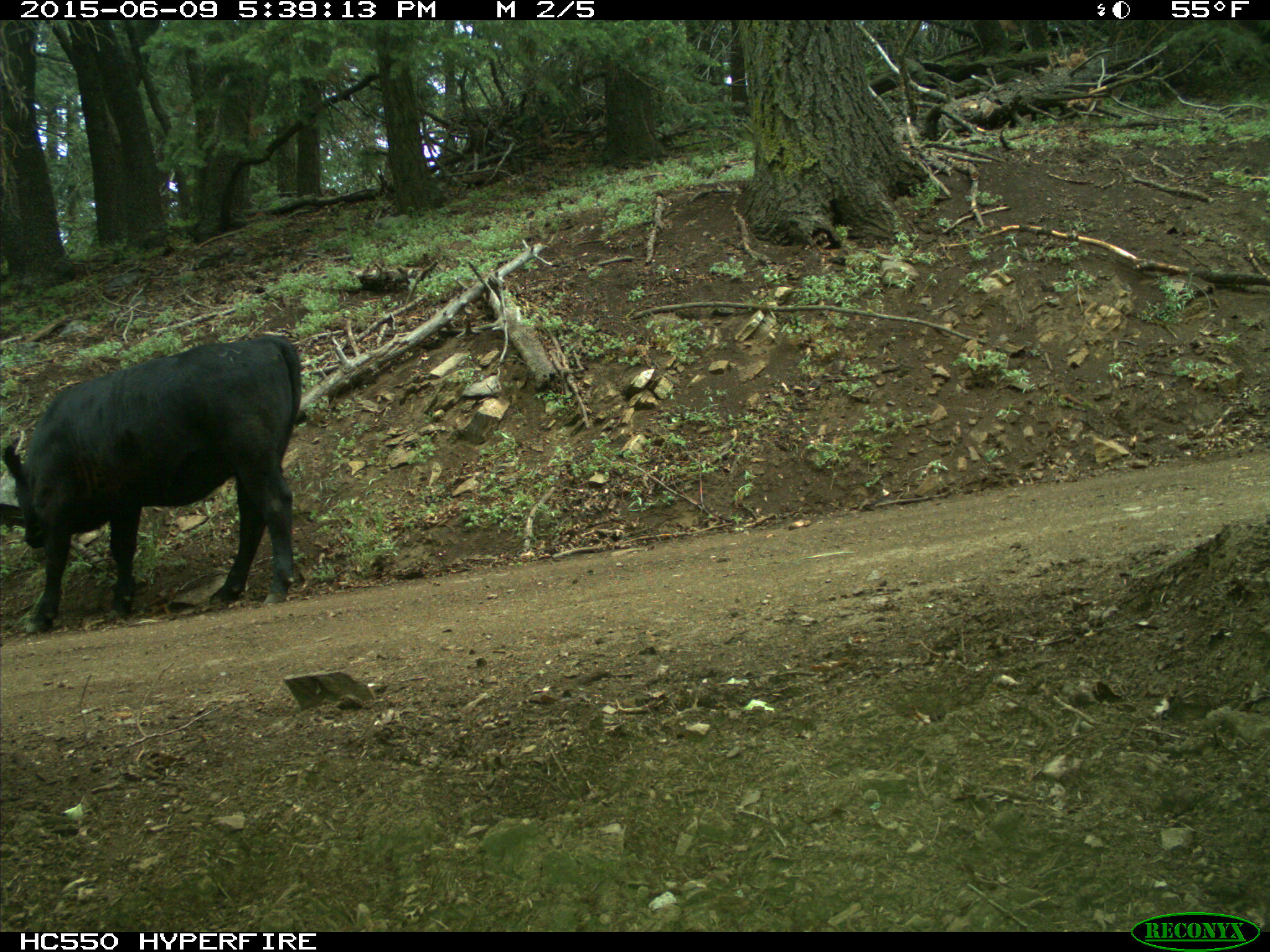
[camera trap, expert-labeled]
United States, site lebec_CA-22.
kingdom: Animalia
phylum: Chordata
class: Mammalia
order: Artiodactyla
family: Bovidae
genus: Bos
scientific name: Bos taurus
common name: domestic cow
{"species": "Bos taurus (domestic cow)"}